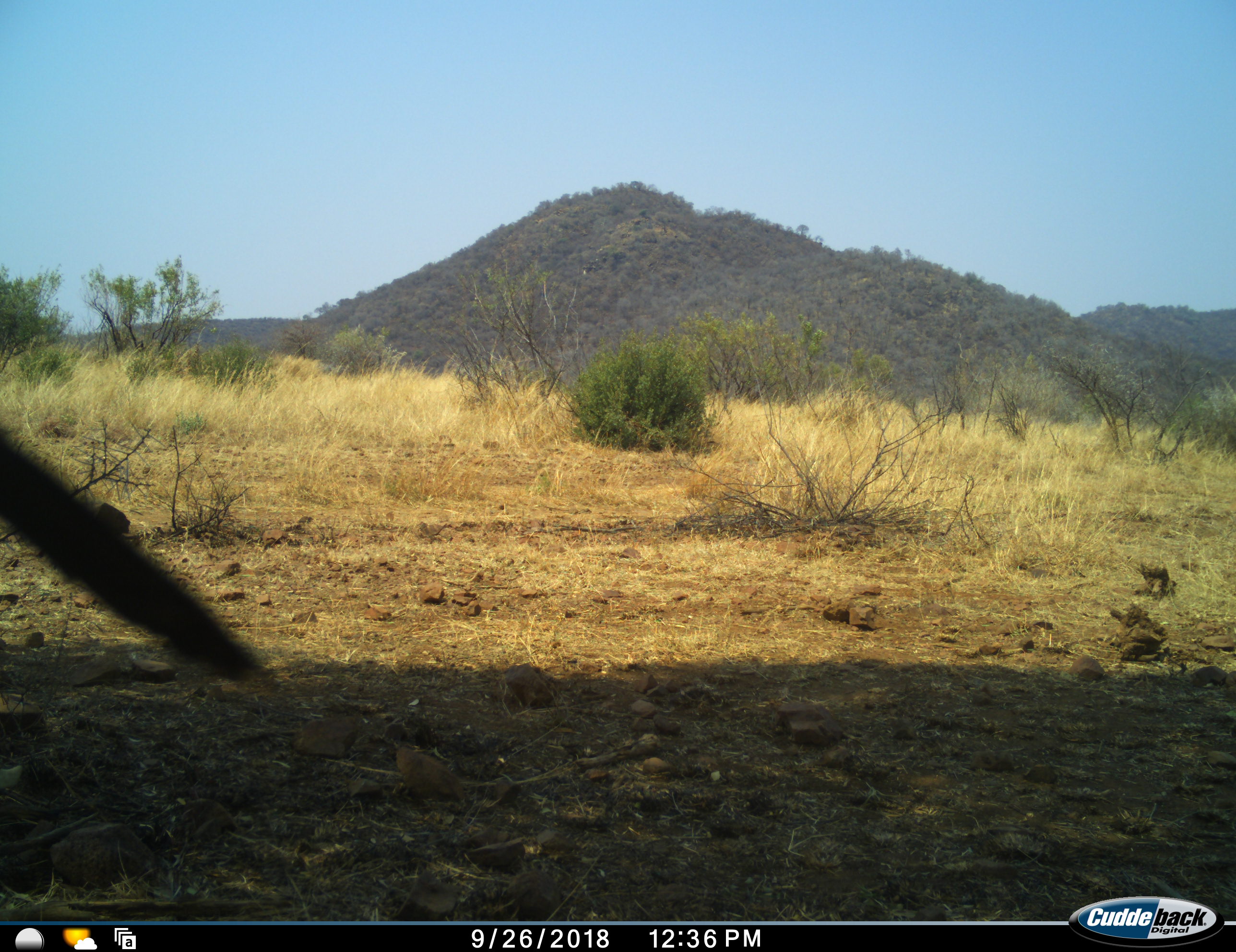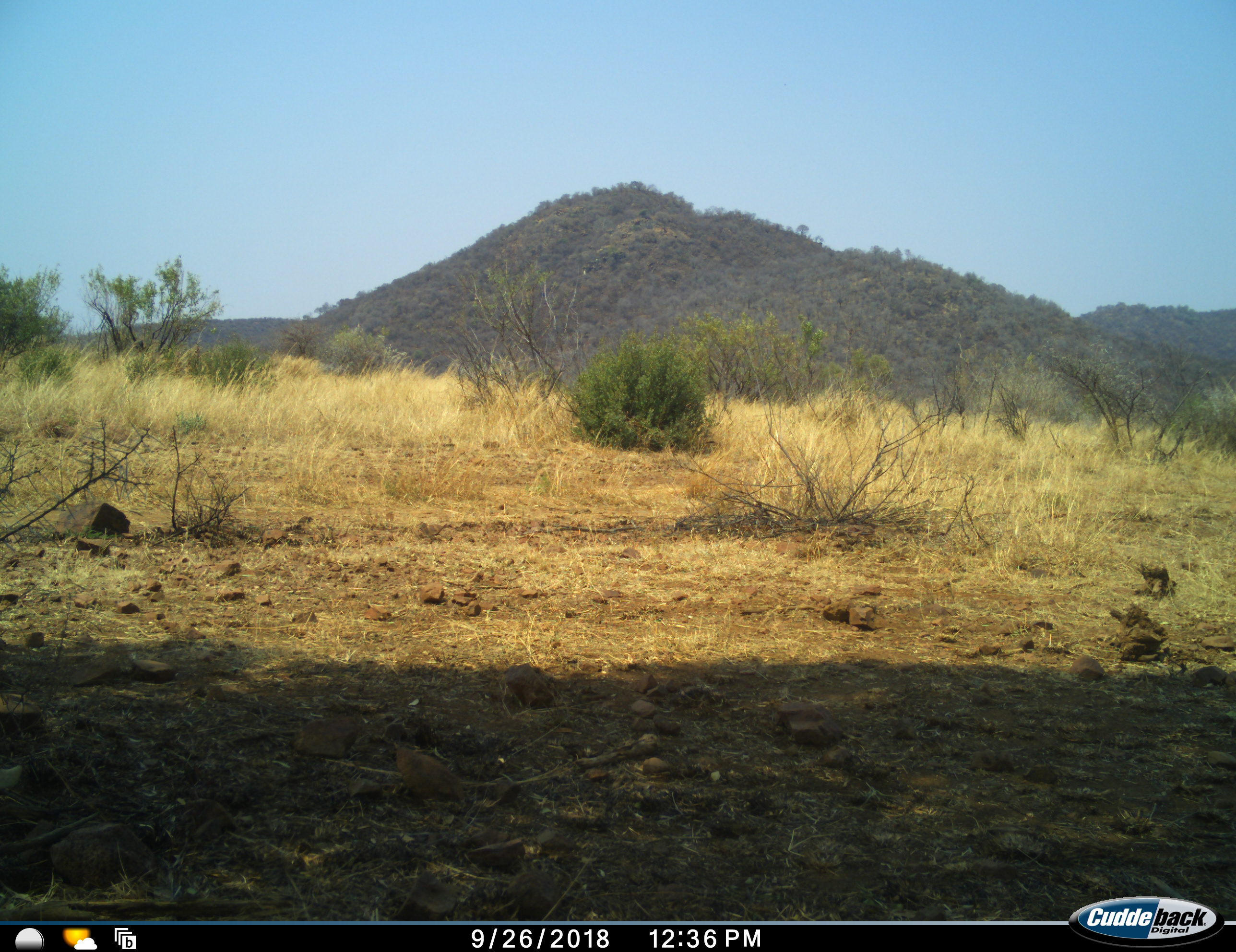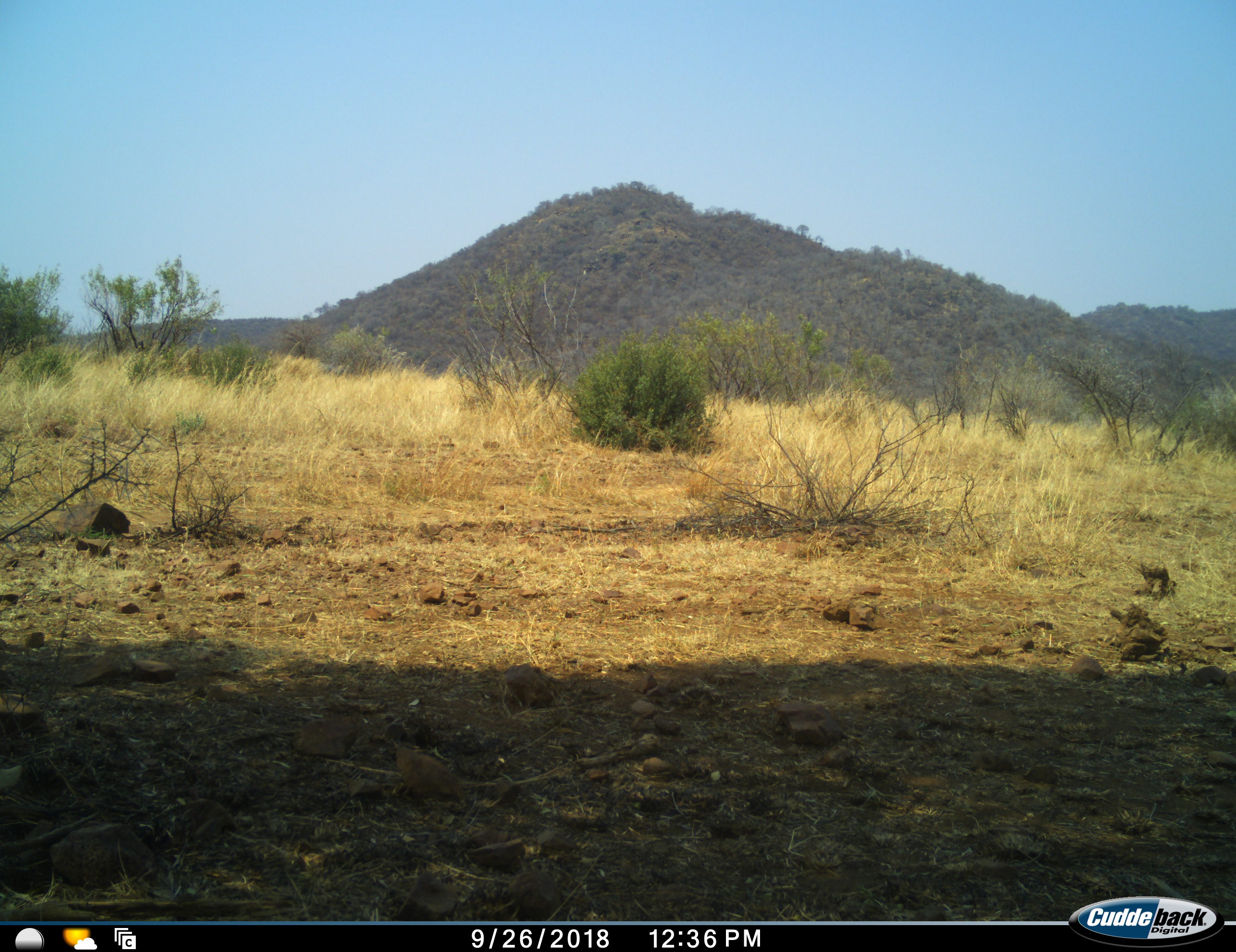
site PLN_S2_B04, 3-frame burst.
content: unidentified animal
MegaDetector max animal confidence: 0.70